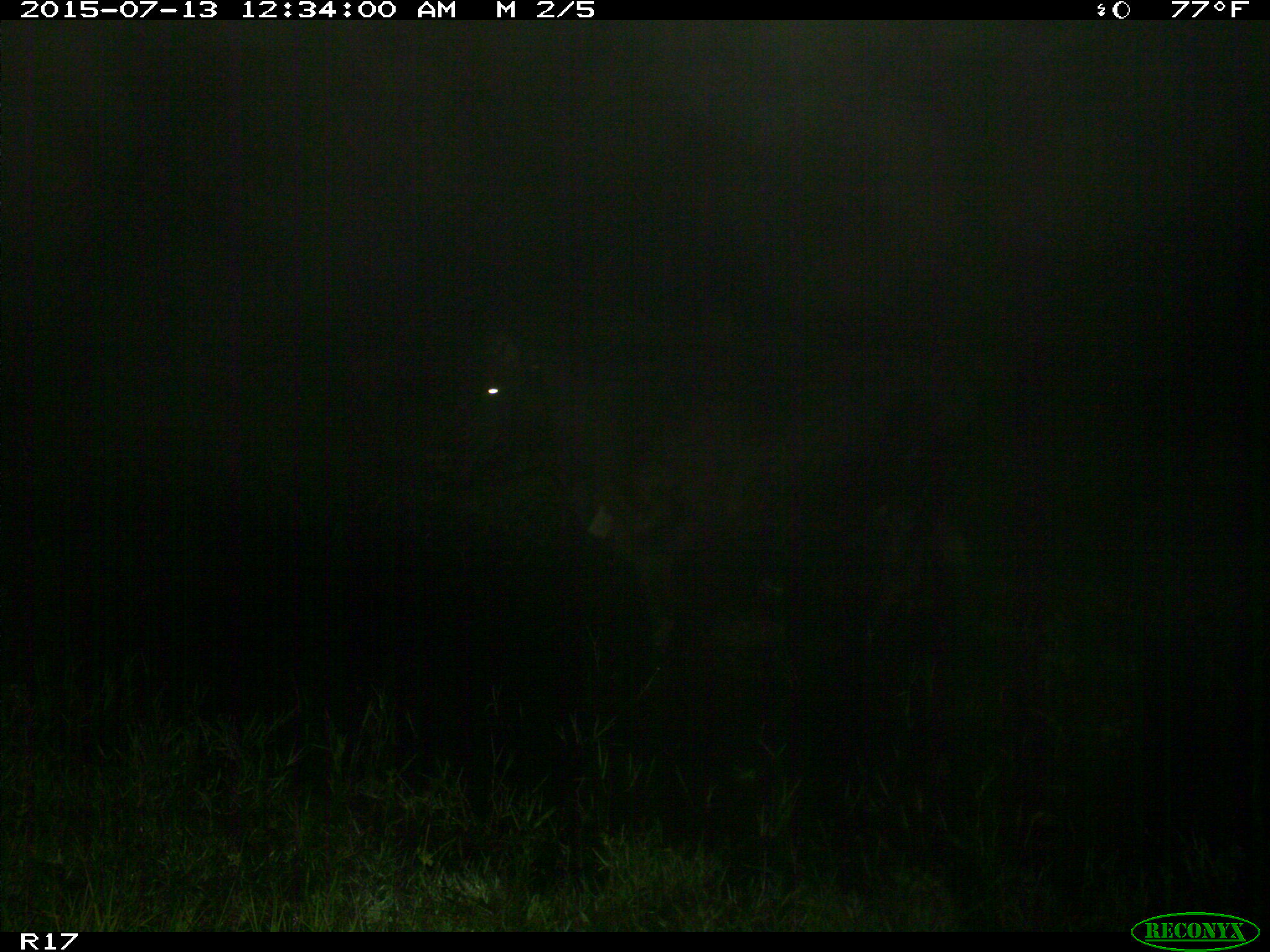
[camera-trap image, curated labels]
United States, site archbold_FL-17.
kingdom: Animalia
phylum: Chordata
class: Mammalia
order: Artiodactyla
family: Bovidae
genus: Bos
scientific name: Bos taurus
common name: domestic cow